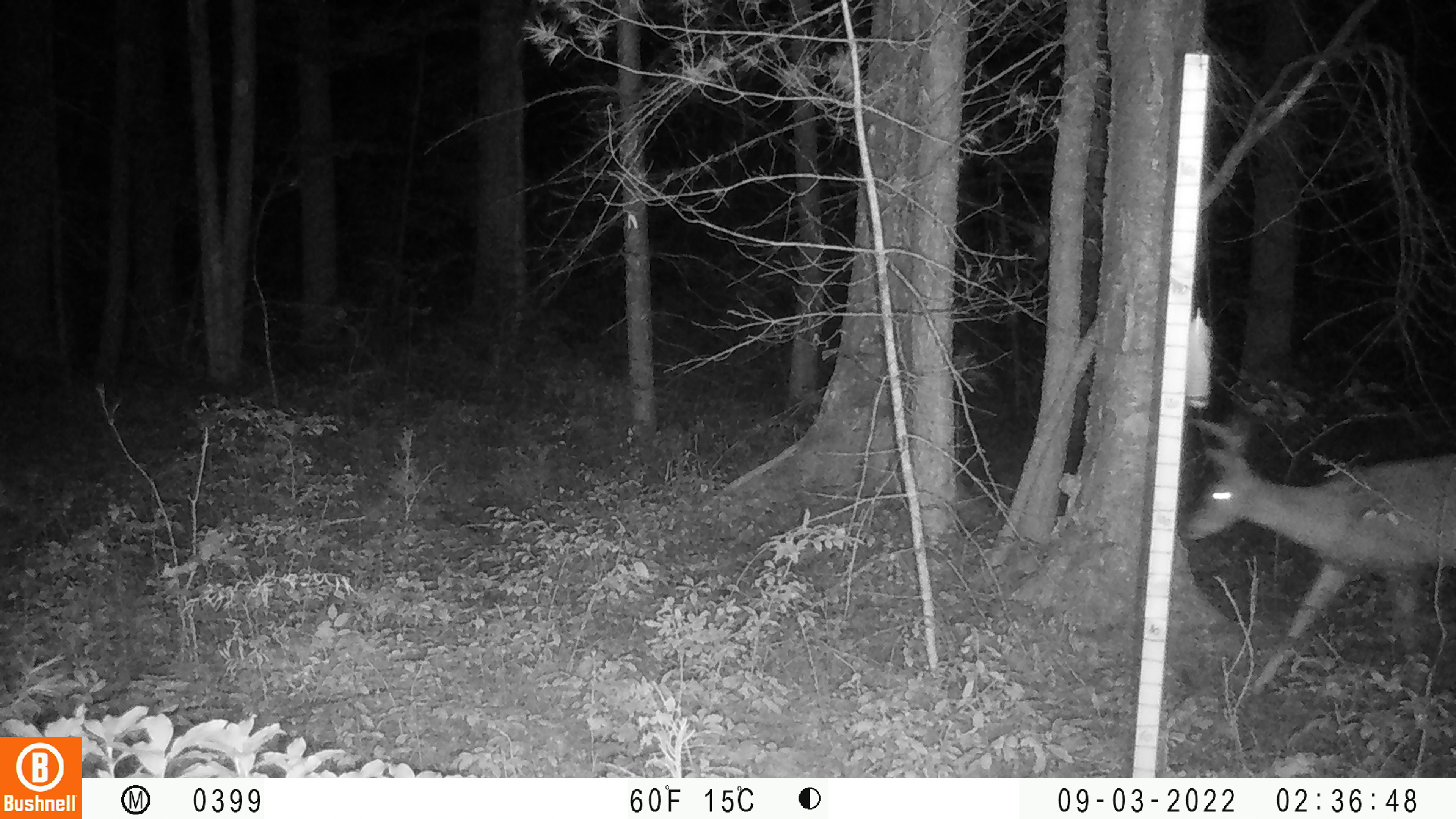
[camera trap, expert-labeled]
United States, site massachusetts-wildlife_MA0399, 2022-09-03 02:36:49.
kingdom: Animalia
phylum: Chordata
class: Mammalia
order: Artiodactyla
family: Cervidae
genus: Odocoileus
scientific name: Odocoileus virginianus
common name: white-tailed deer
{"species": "white-tailed deer (Odocoileus virginianus)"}